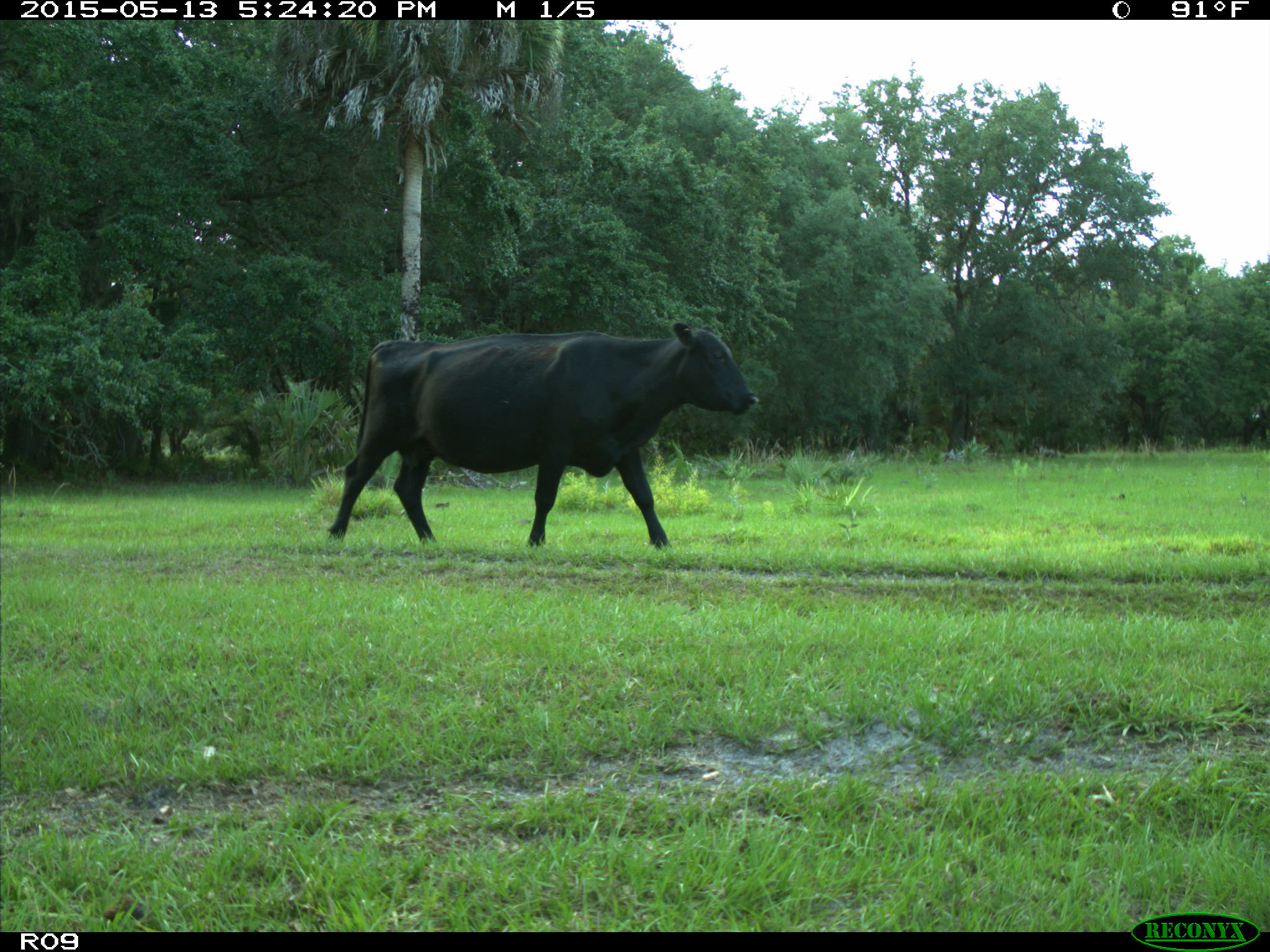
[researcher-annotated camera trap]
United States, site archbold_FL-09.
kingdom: Animalia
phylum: Chordata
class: Mammalia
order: Artiodactyla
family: Bovidae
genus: Bos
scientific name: Bos taurus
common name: domestic cow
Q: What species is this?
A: Bos taurus (domestic cow).